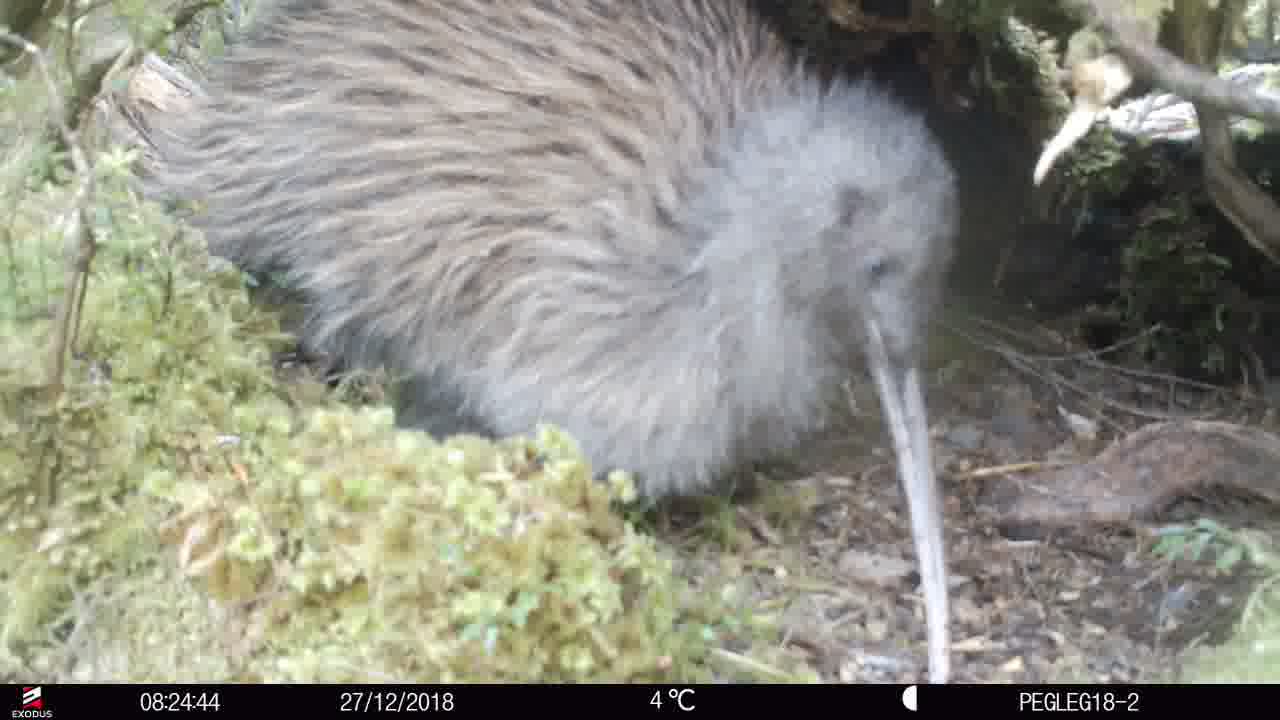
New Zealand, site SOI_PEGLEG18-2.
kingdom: Animalia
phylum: Chordata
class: Aves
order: Apterygiformes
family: Apterygidae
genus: Apteryx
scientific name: Apteryx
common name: kiwi